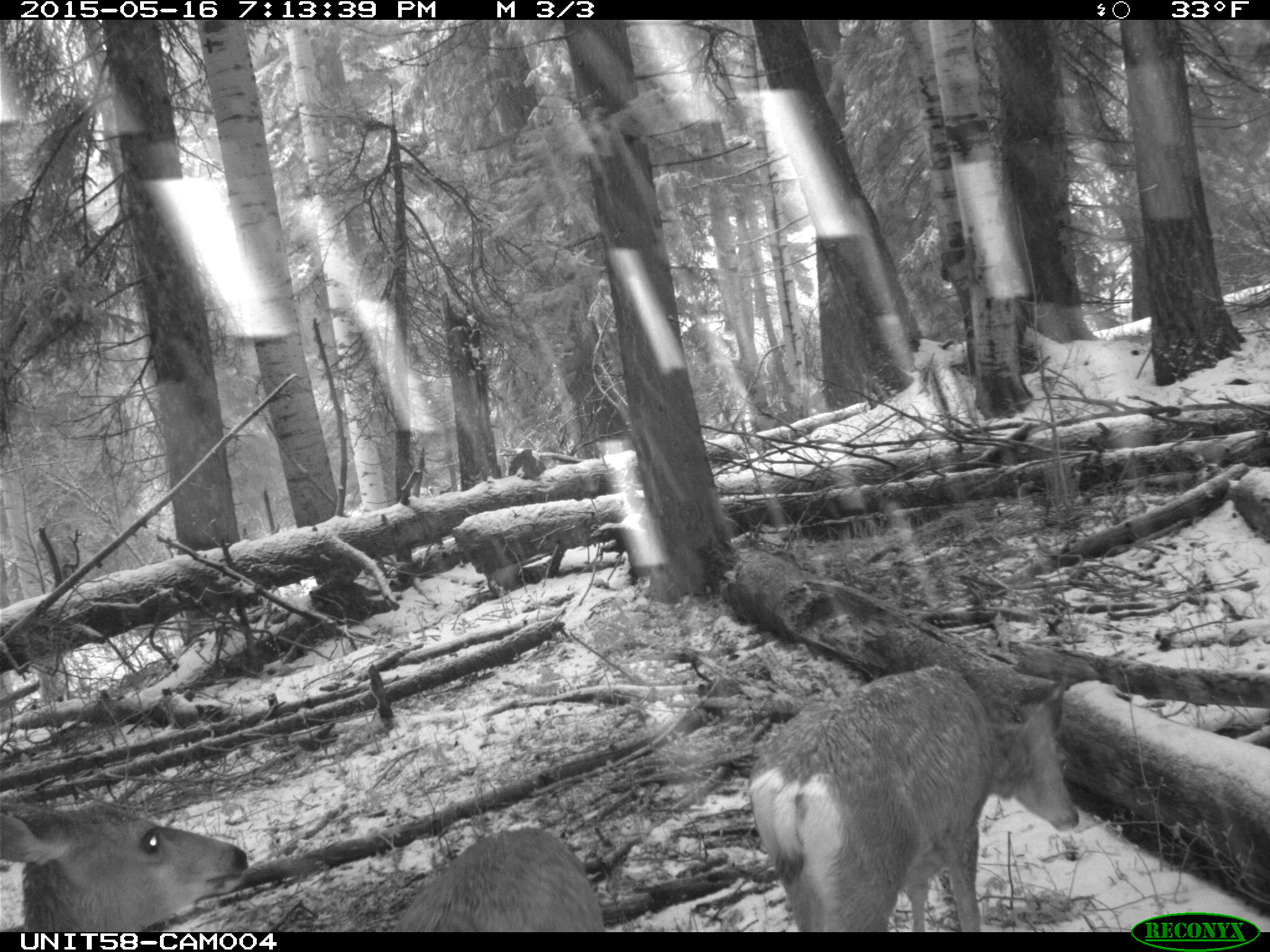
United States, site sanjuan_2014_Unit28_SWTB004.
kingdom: Animalia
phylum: Chordata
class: Mammalia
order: Artiodactyla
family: Cervidae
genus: Odocoileus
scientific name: Odocoileus hemionus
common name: mule deer